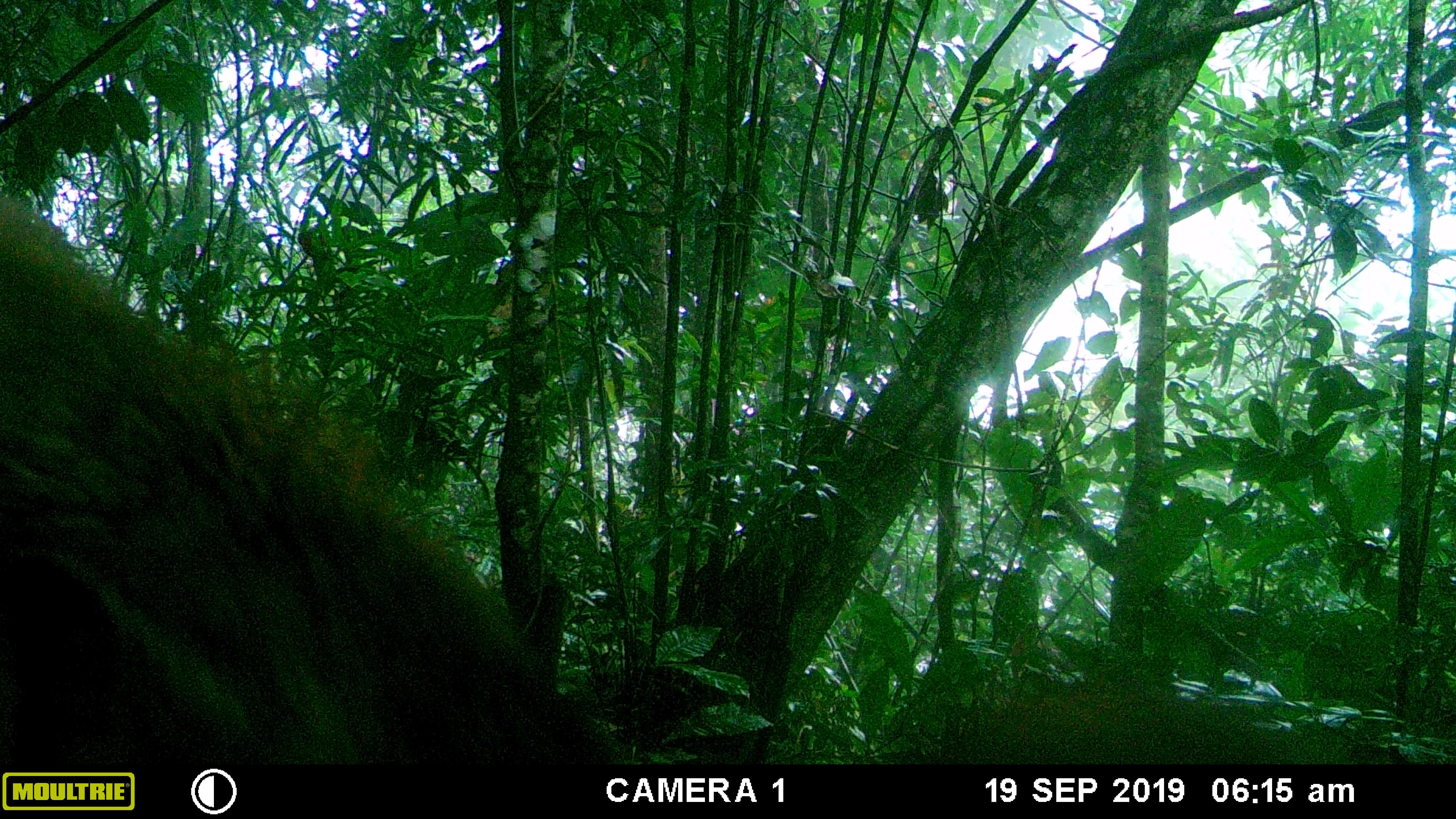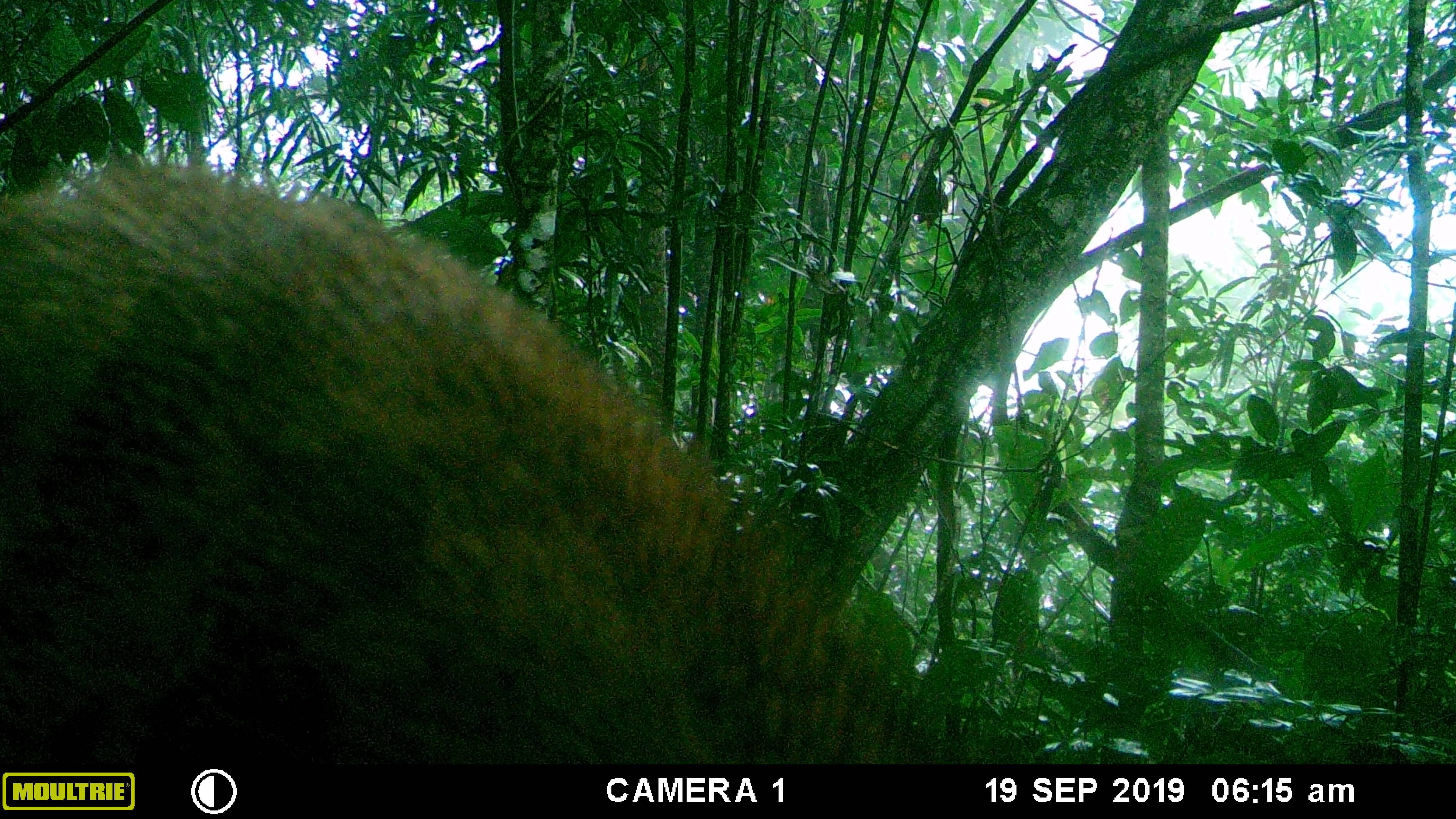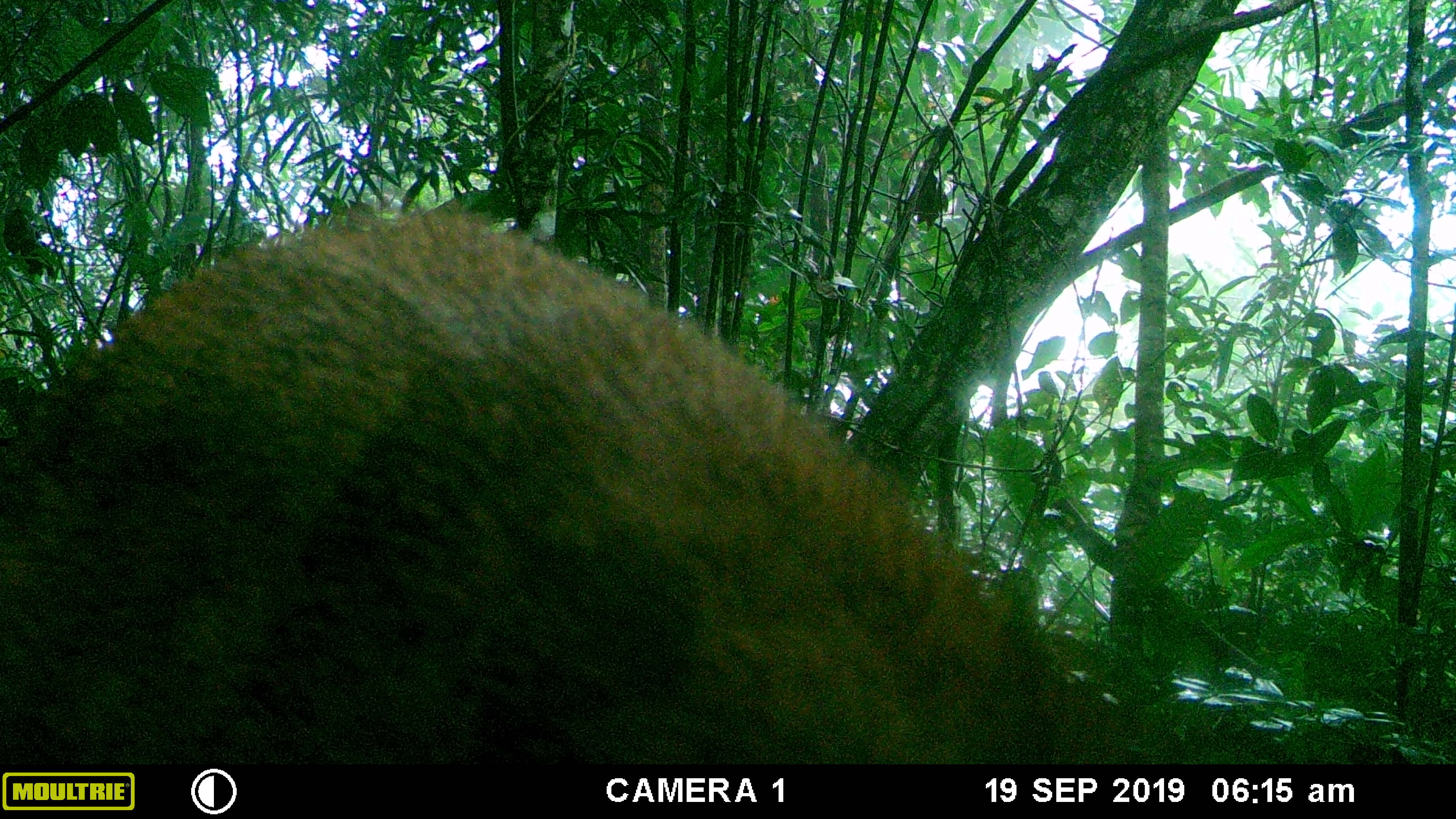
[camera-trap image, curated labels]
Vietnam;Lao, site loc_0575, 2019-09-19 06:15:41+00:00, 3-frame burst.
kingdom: Animalia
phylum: Chordata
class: Mammalia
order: Artiodactyla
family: Suidae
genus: Sus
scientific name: Sus scrofa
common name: eurasian wild pig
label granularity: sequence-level